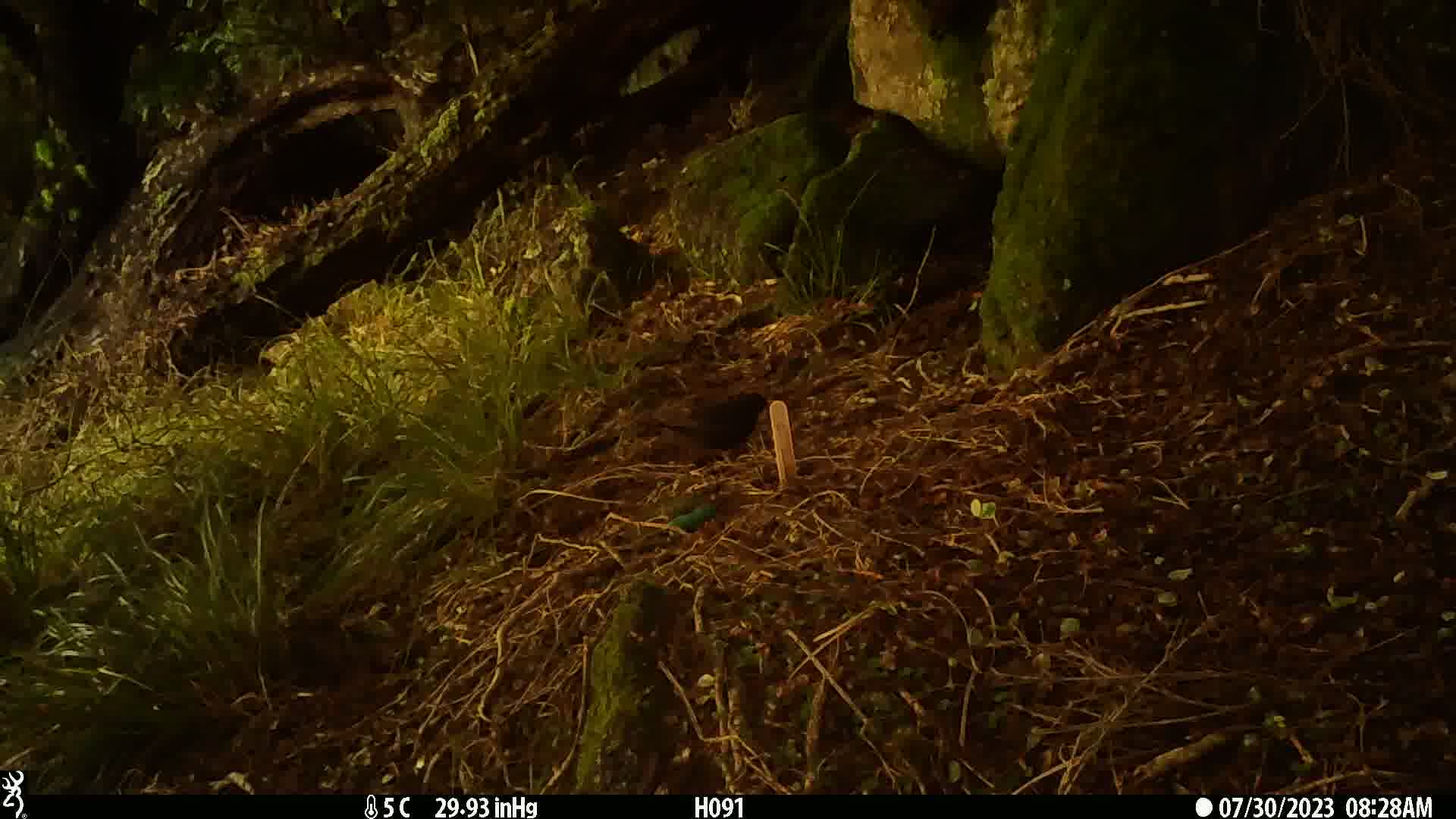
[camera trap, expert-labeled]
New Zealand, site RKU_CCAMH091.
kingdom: Animalia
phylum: Chordata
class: Aves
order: Passeriformes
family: Turdidae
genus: Turdus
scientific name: Turdus merula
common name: eurasian blackbird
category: blackbird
Blackbird (eurasian blackbird) (Turdus merula).